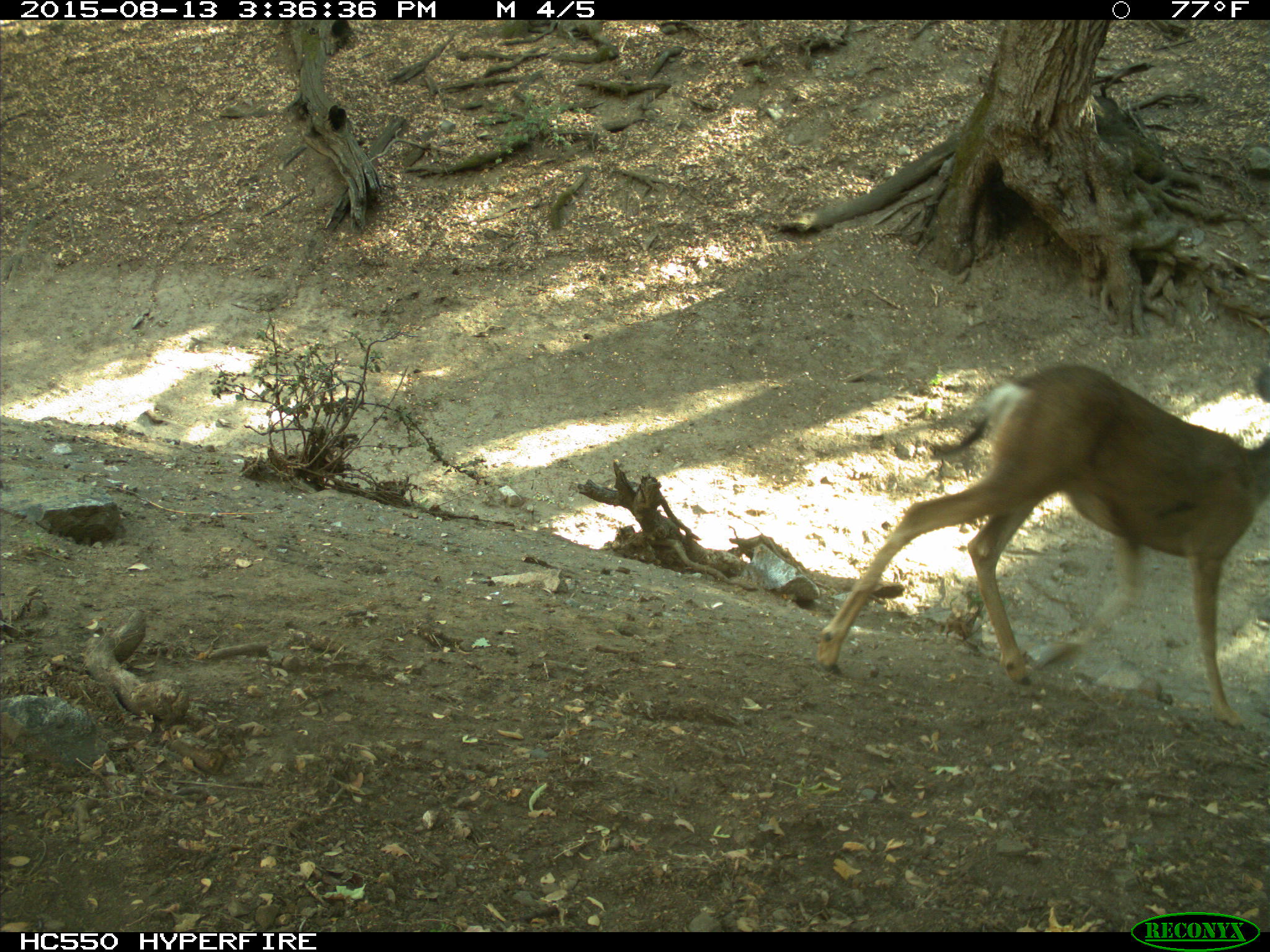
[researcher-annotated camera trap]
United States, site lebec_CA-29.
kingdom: Animalia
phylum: Chordata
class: Mammalia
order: Artiodactyla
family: Cervidae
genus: Odocoileus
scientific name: Odocoileus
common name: deer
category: unidentified deer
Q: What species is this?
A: Unidentified deer (deer) (Odocoileus).